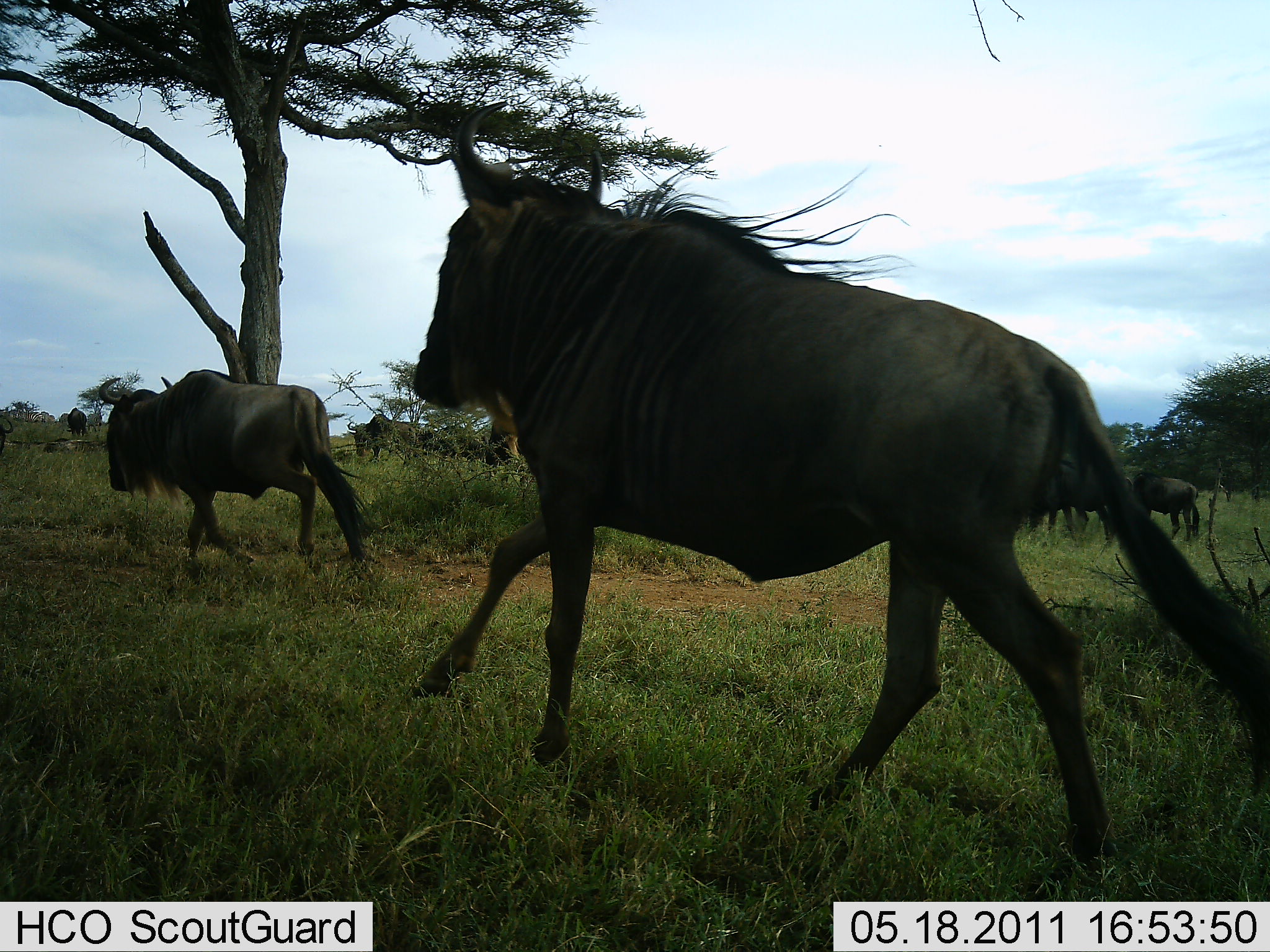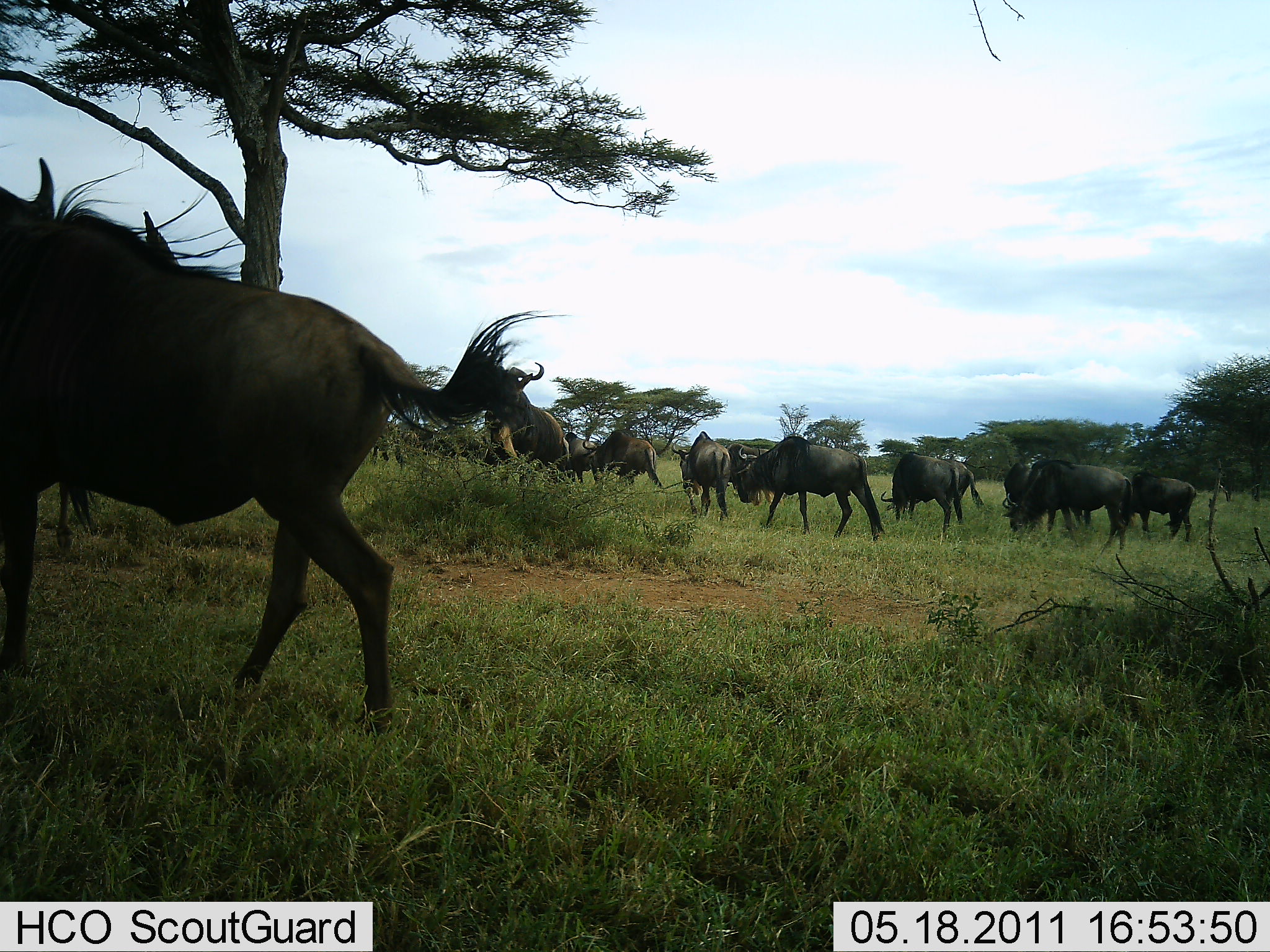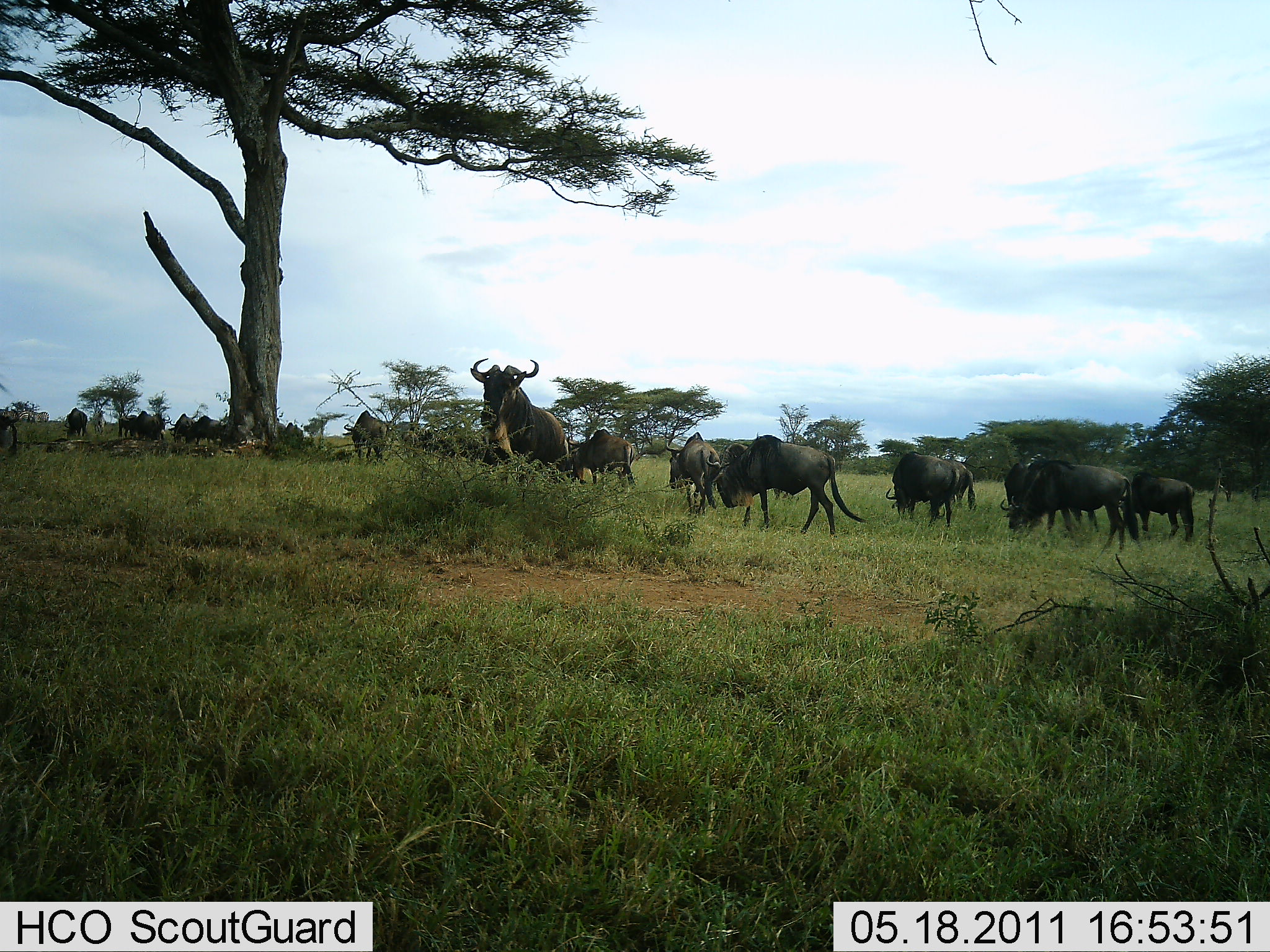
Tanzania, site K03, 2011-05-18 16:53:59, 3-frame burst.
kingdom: Animalia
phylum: Chordata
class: Mammalia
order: Artiodactyla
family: Bovidae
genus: Connochaetes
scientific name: Connochaetes taurinus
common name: blue wildebeest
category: wildebeest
Wildebeest (blue wildebeest) (Connochaetes taurinus), count 11-50. Behavior (volunteer vote fractions): standing 62%, resting 0%, moving 85%, interacting 8%. Young present (vote fraction): 0%. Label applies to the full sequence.